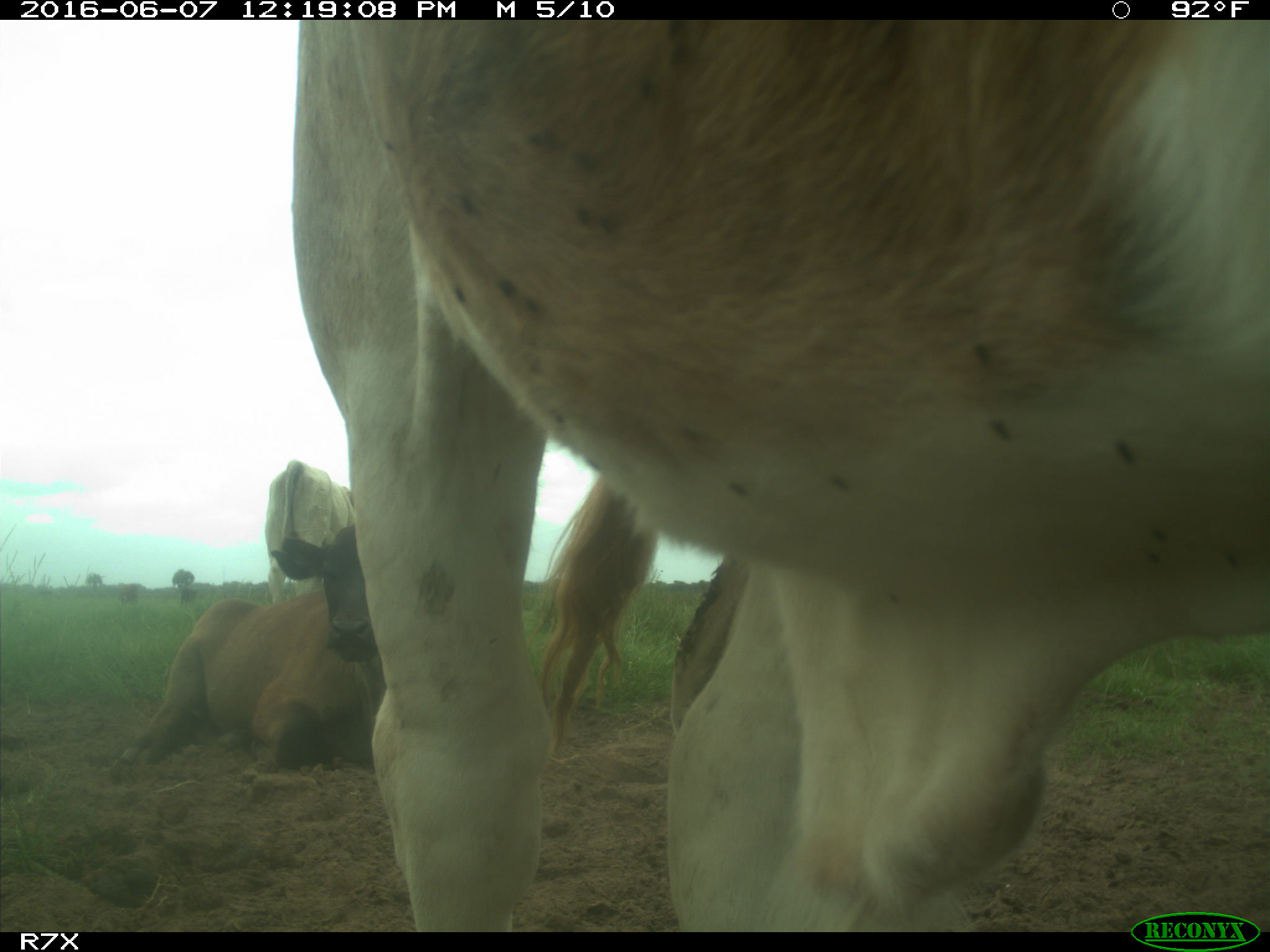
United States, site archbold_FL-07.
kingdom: Animalia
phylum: Chordata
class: Mammalia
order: Artiodactyla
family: Bovidae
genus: Bos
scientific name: Bos taurus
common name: domestic cow